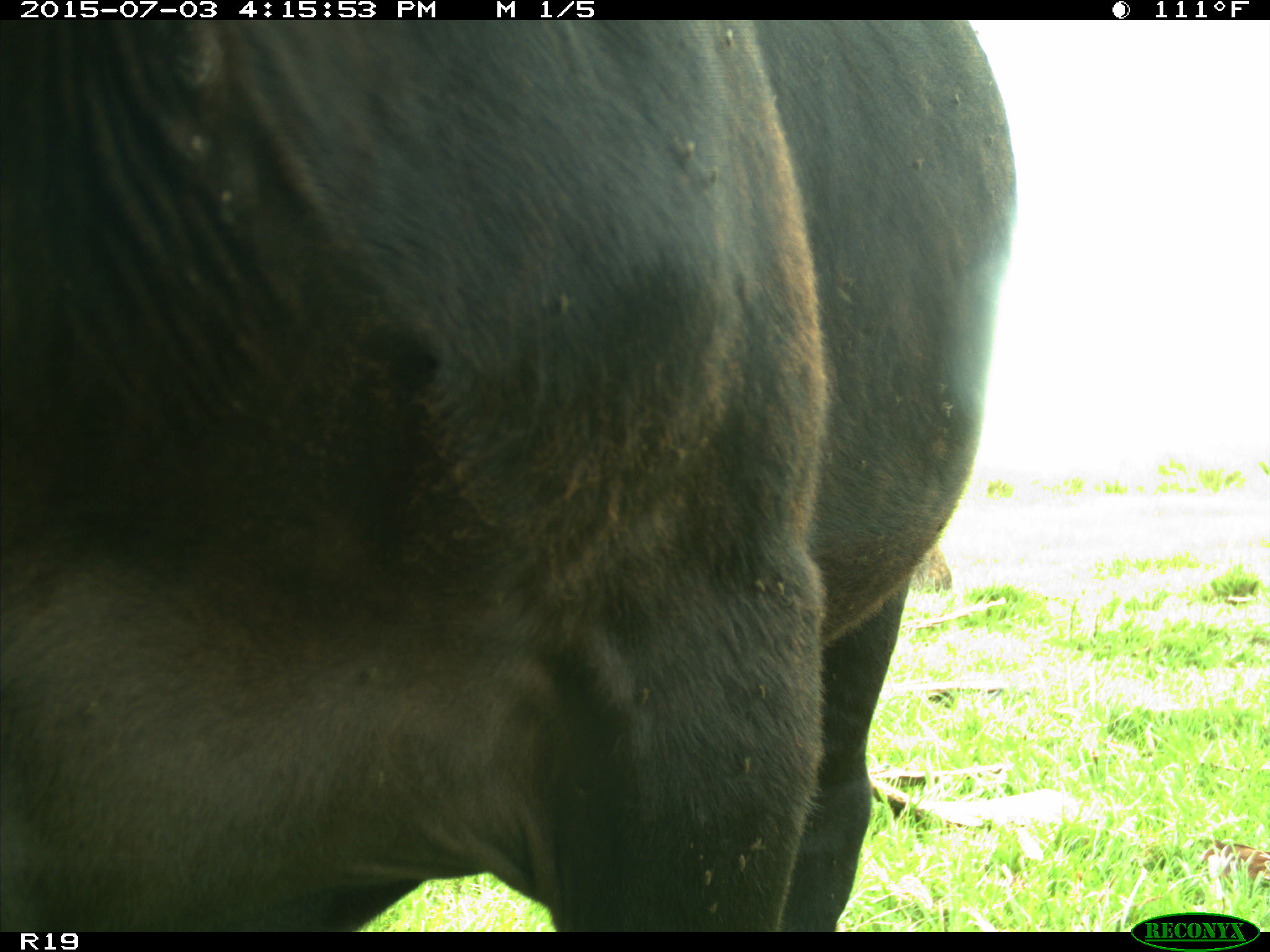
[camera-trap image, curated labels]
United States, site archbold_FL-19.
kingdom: Animalia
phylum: Chordata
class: Mammalia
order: Artiodactyla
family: Bovidae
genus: Bos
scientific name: Bos taurus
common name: domestic cow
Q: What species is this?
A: Bos taurus (domestic cow).